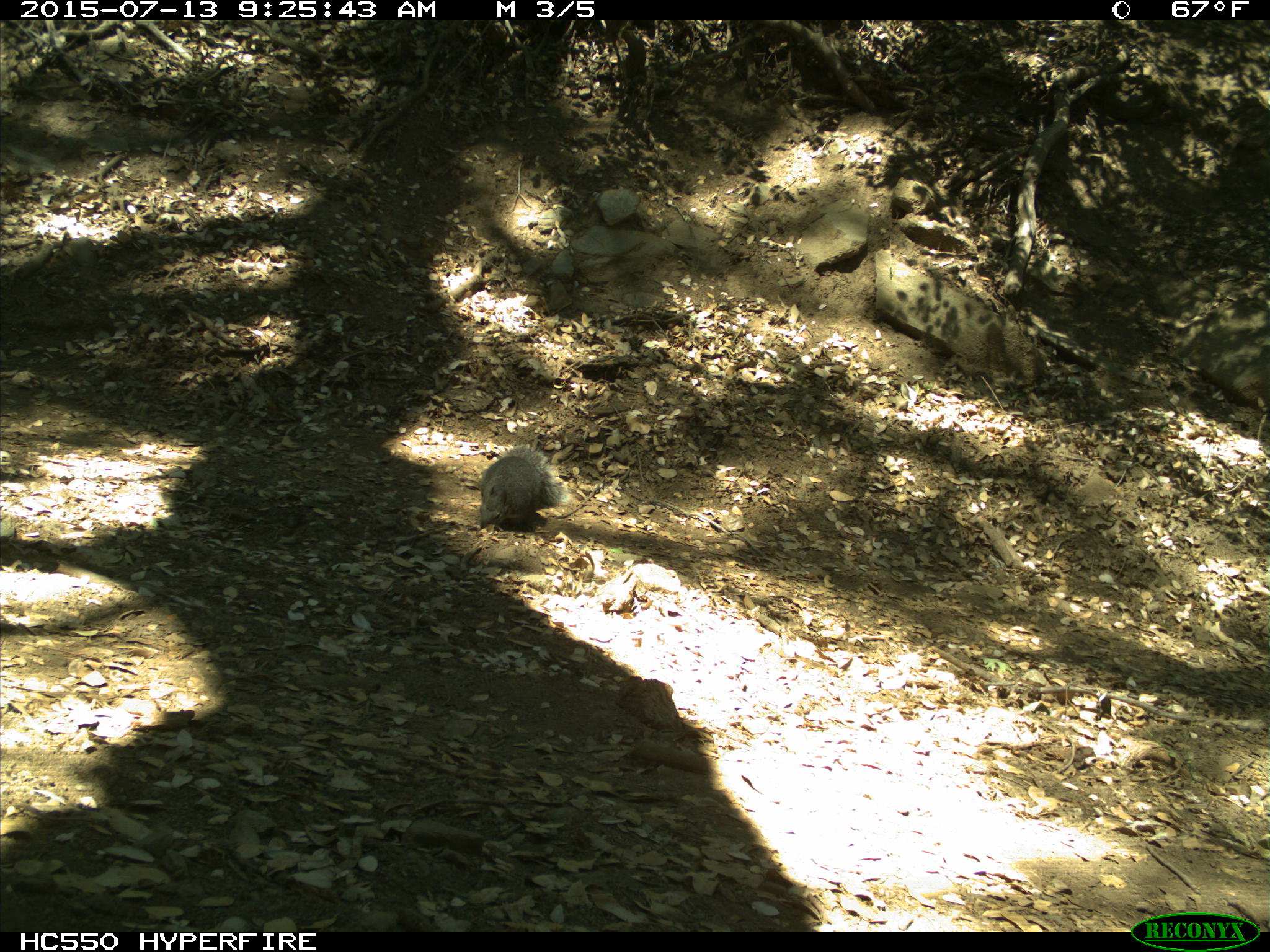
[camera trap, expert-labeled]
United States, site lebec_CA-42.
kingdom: Animalia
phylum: Chordata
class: Mammalia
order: Rodentia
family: Sciuridae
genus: Sciurus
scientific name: Sciurus carolinensis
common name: eastern gray squirrel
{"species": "Sciurus carolinensis (eastern gray squirrel)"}